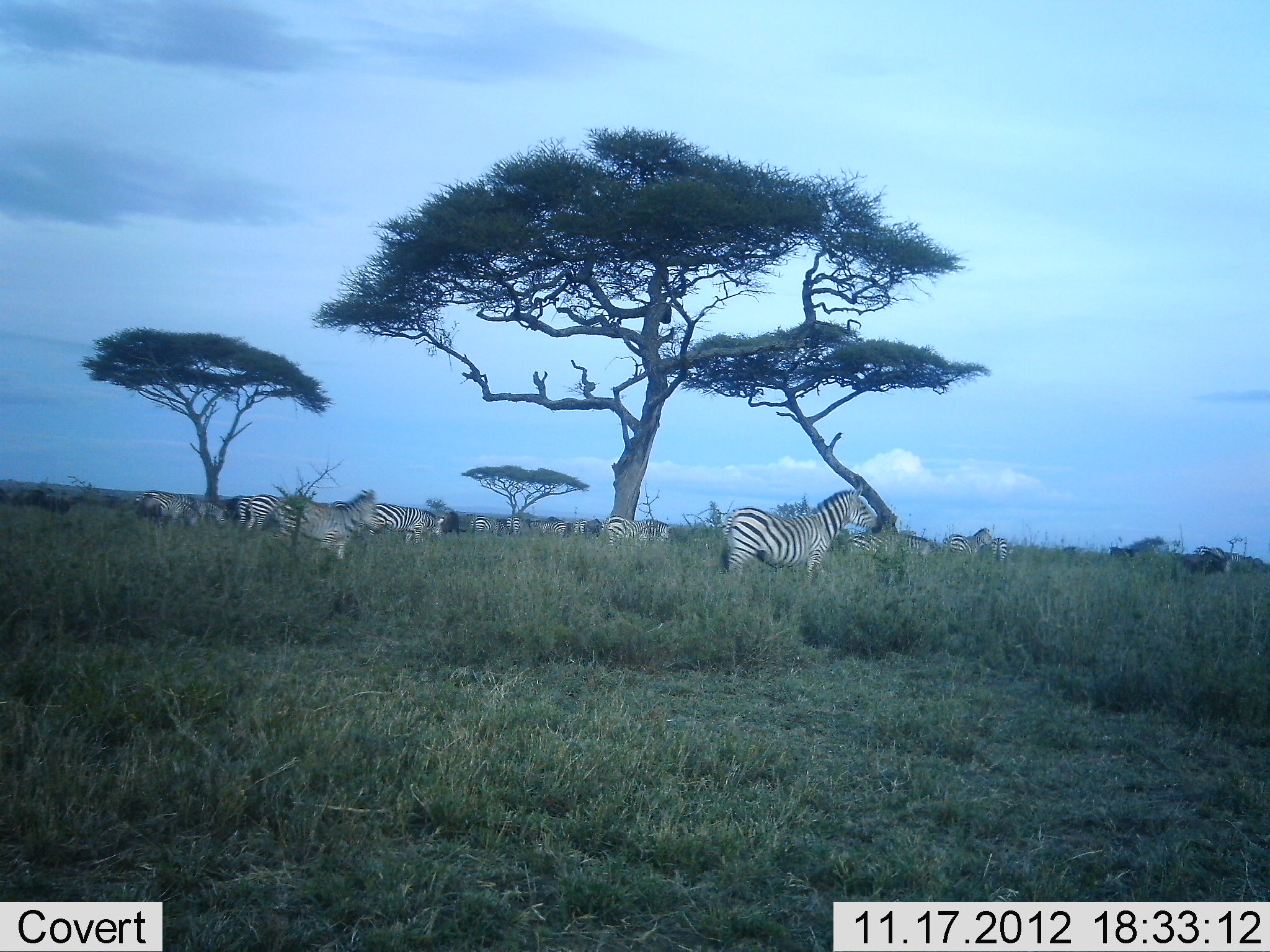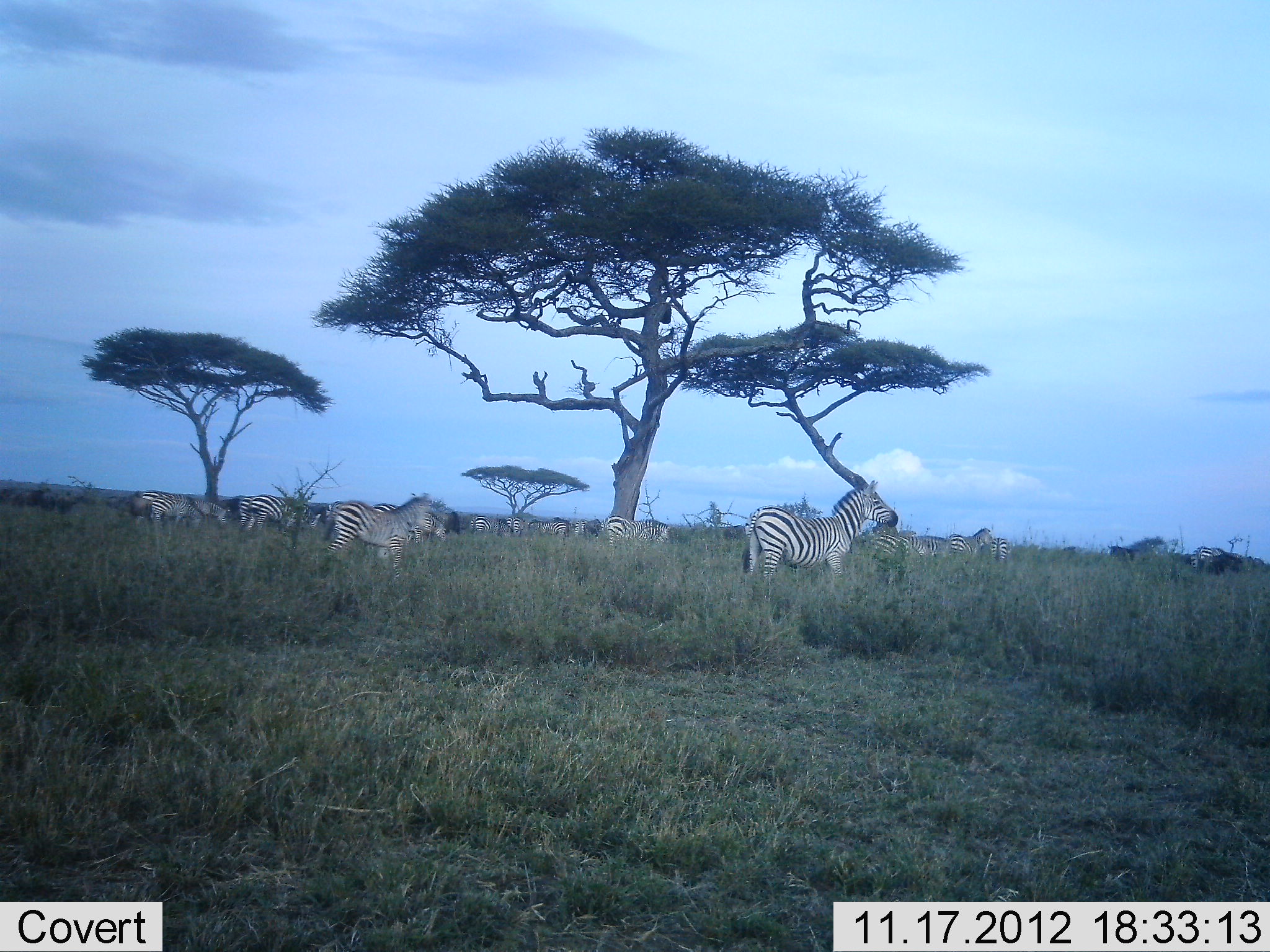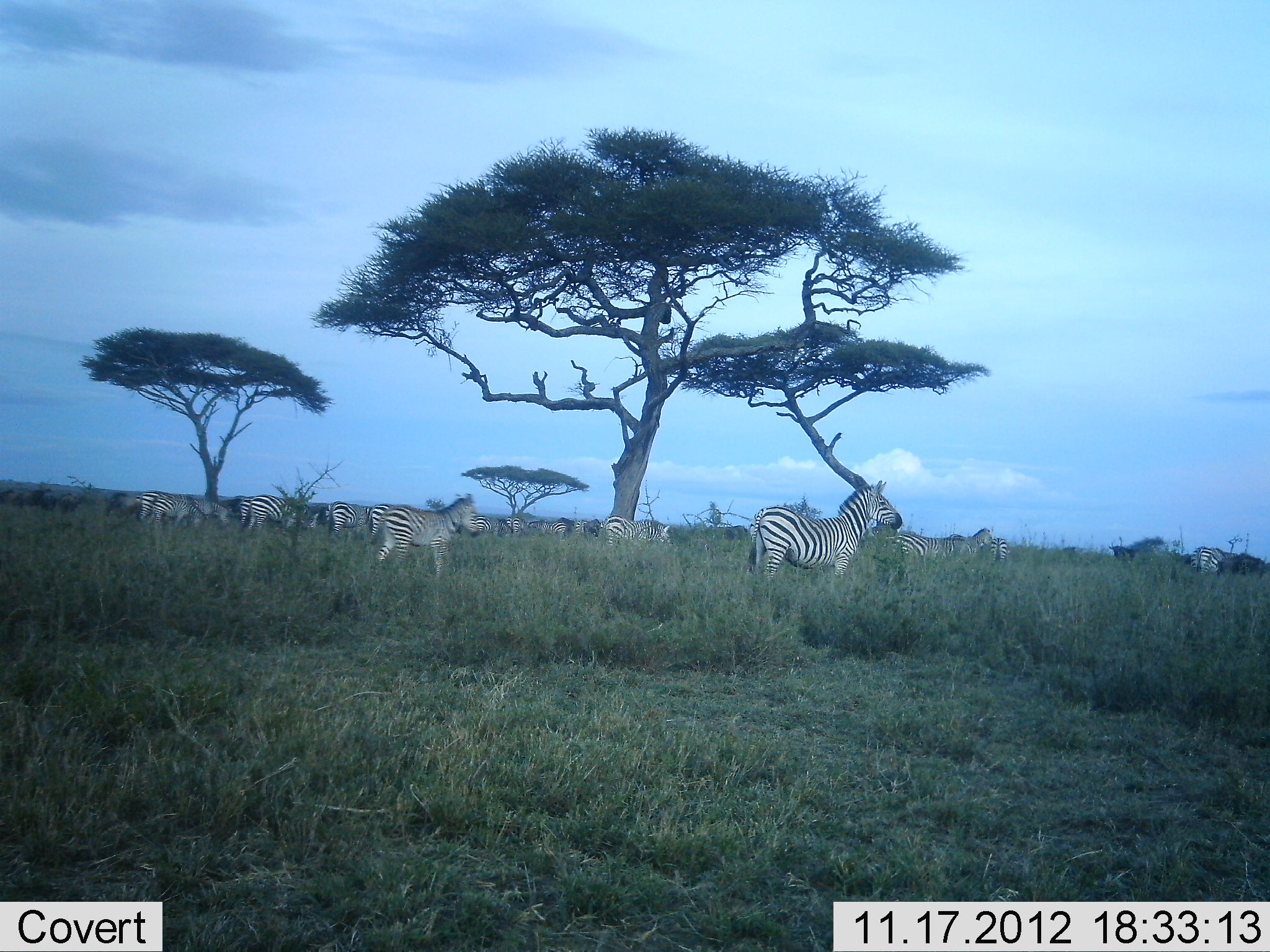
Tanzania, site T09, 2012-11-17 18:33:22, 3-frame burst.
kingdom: Animalia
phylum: Chordata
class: Mammalia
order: Perissodactyla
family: Equidae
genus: Equus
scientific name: Equus quagga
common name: plains zebra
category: zebra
Zebra (plains zebra) (Equus quagga), count 11-50. Behavior (volunteer vote fractions): standing 64%, resting 0%, moving 86%, interacting 0%. Young present (vote fraction): 14%. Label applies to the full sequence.